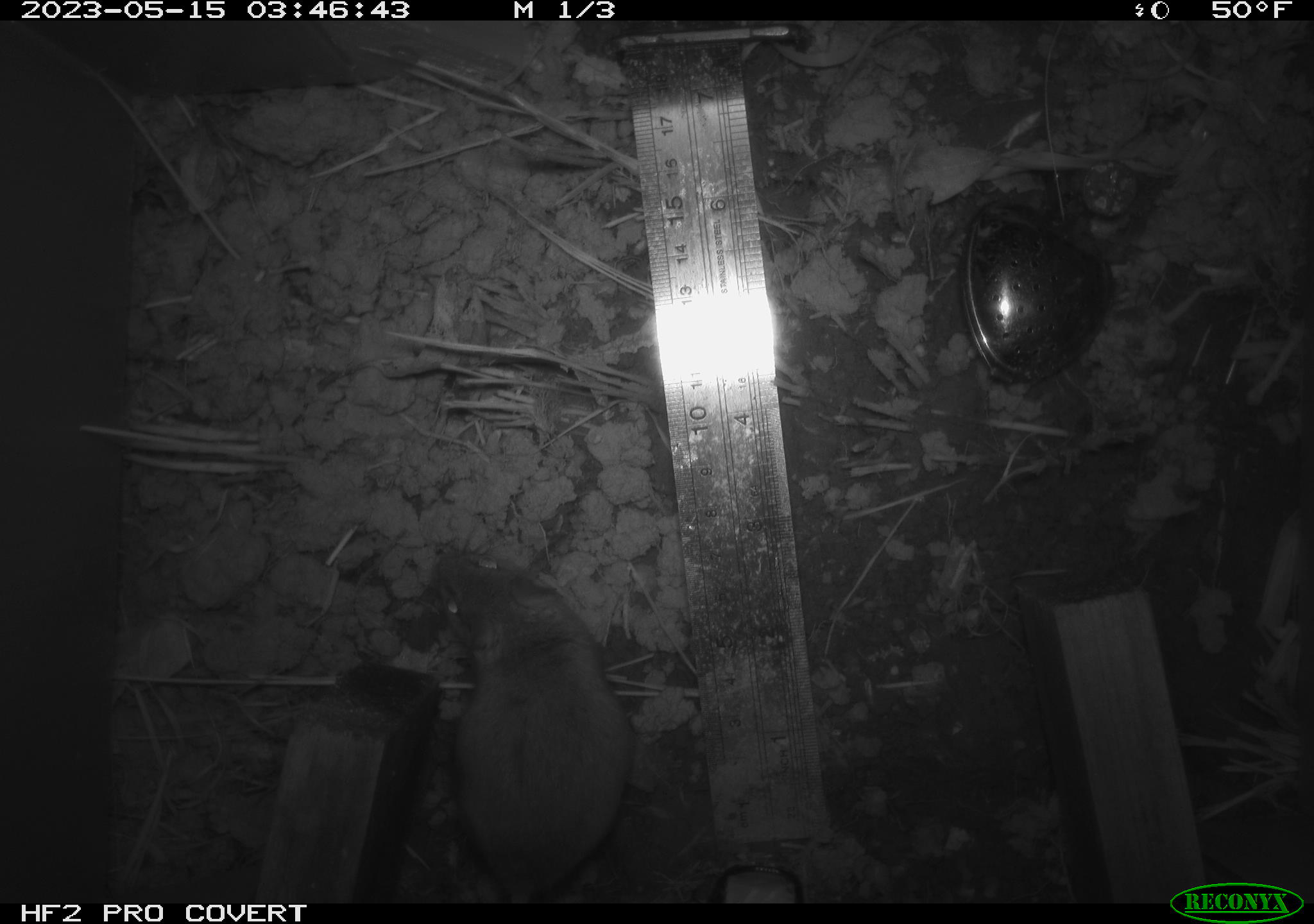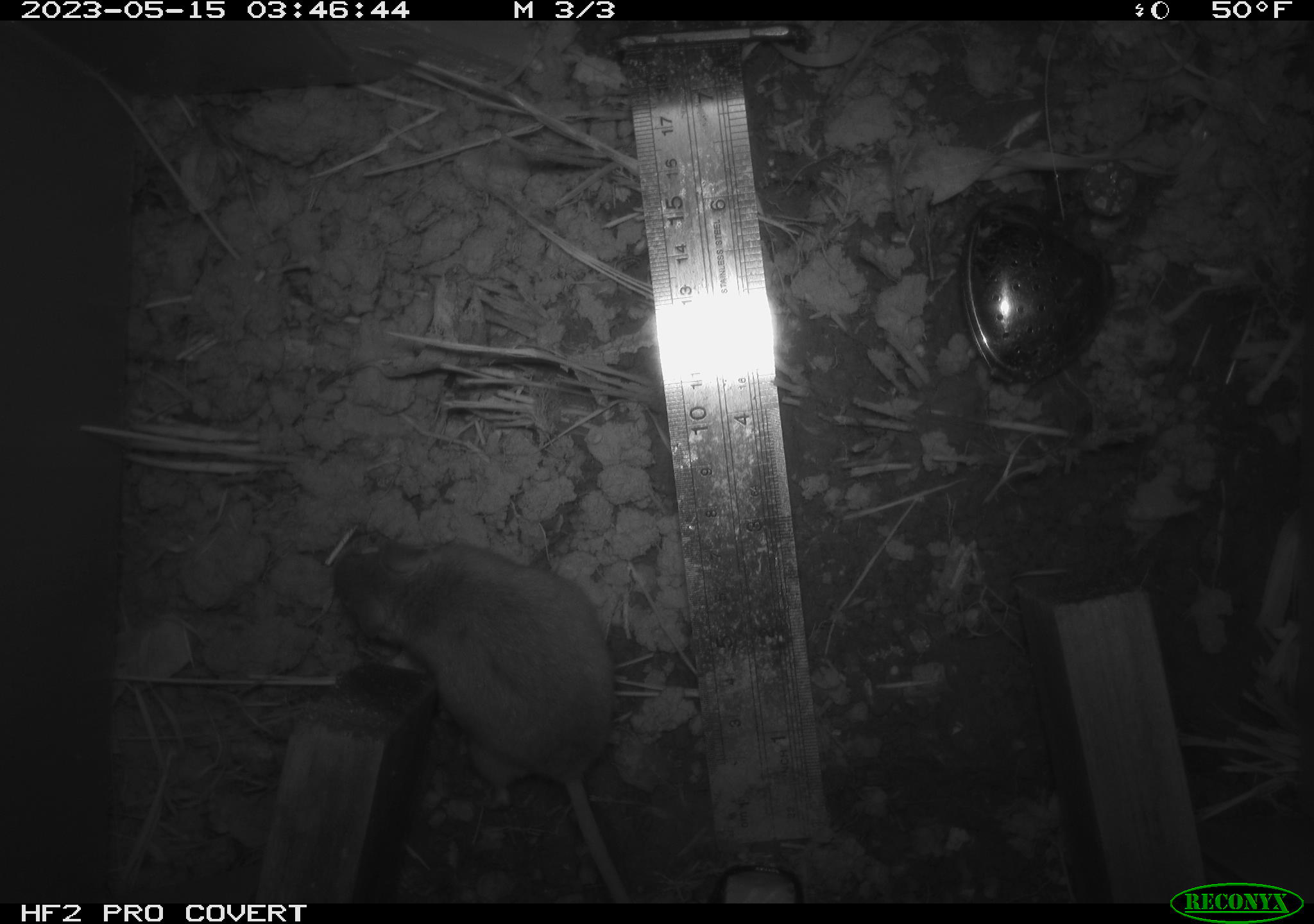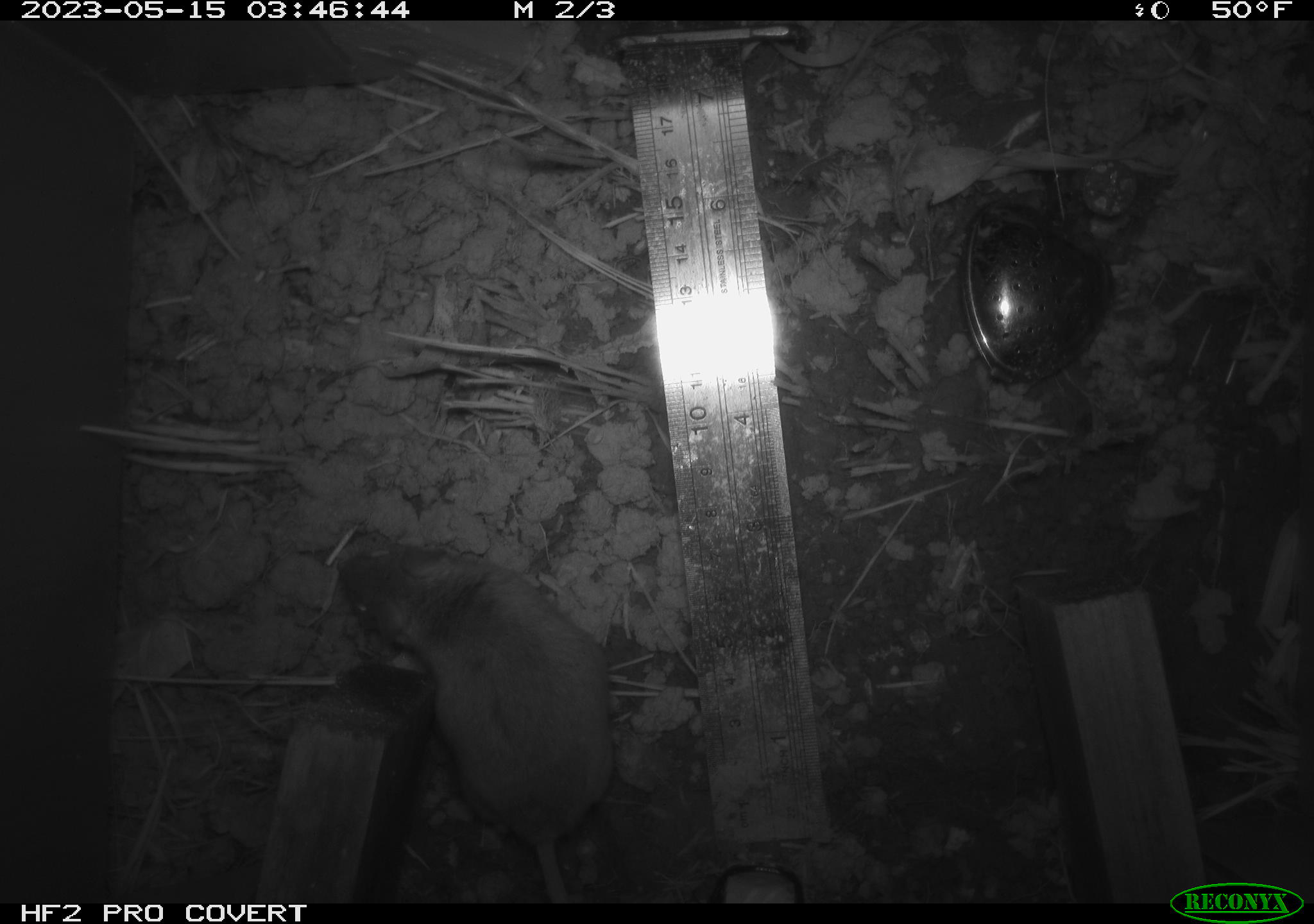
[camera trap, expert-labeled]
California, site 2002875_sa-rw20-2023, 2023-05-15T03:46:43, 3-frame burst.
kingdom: Animalia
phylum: Chordata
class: Mammalia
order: Rodentia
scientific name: Rodentia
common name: mouse species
Mouse species (Rodentia).